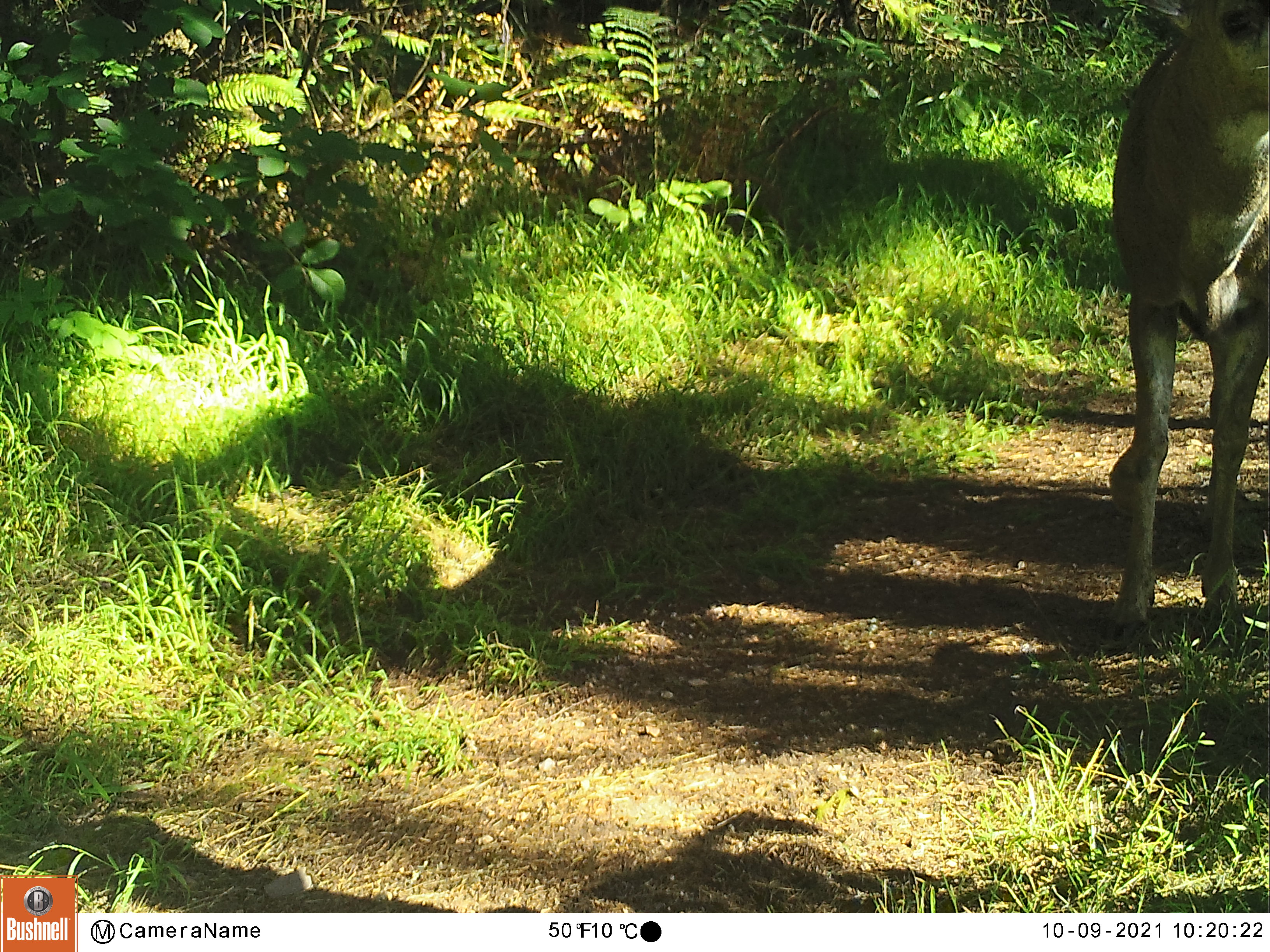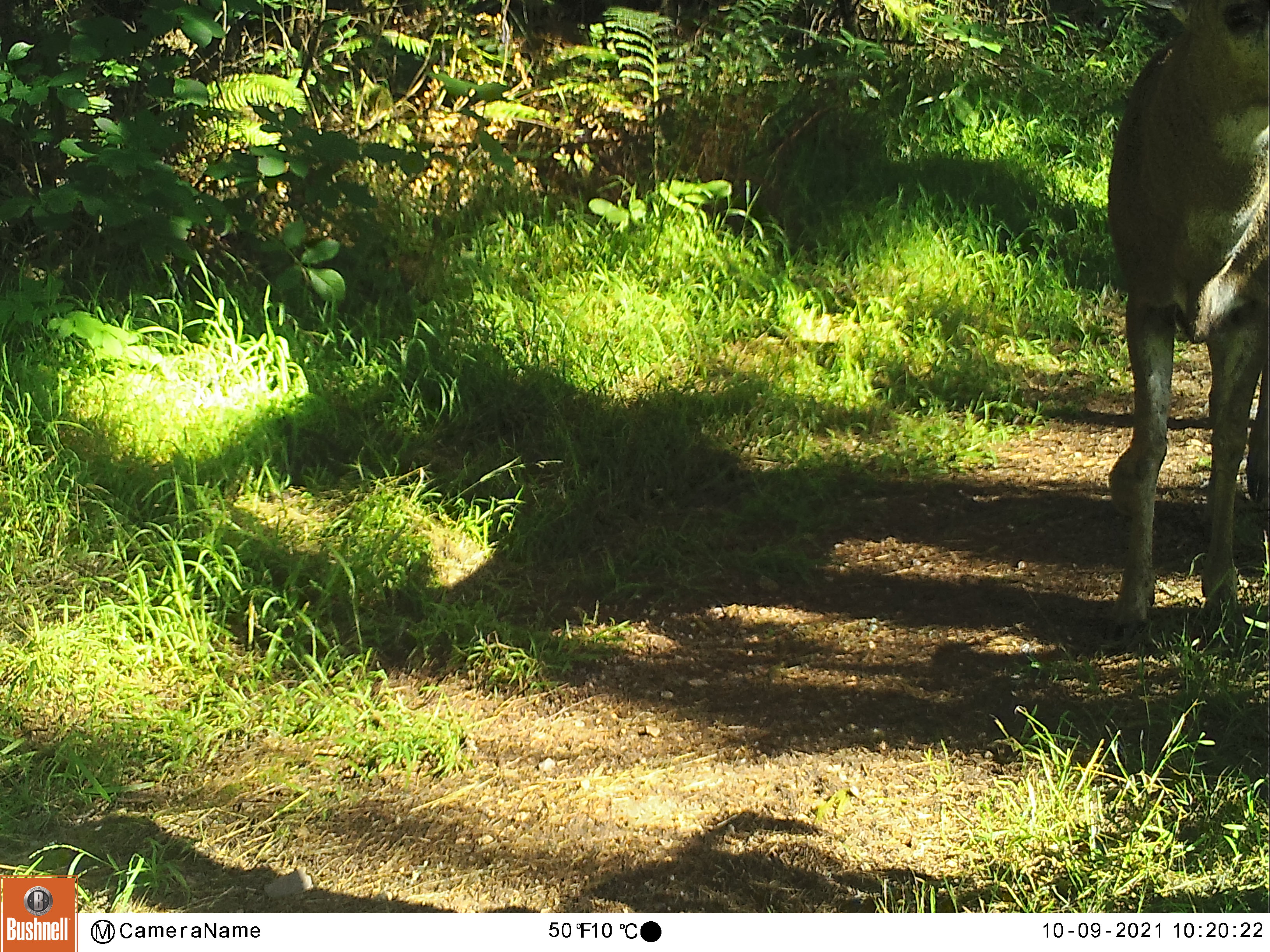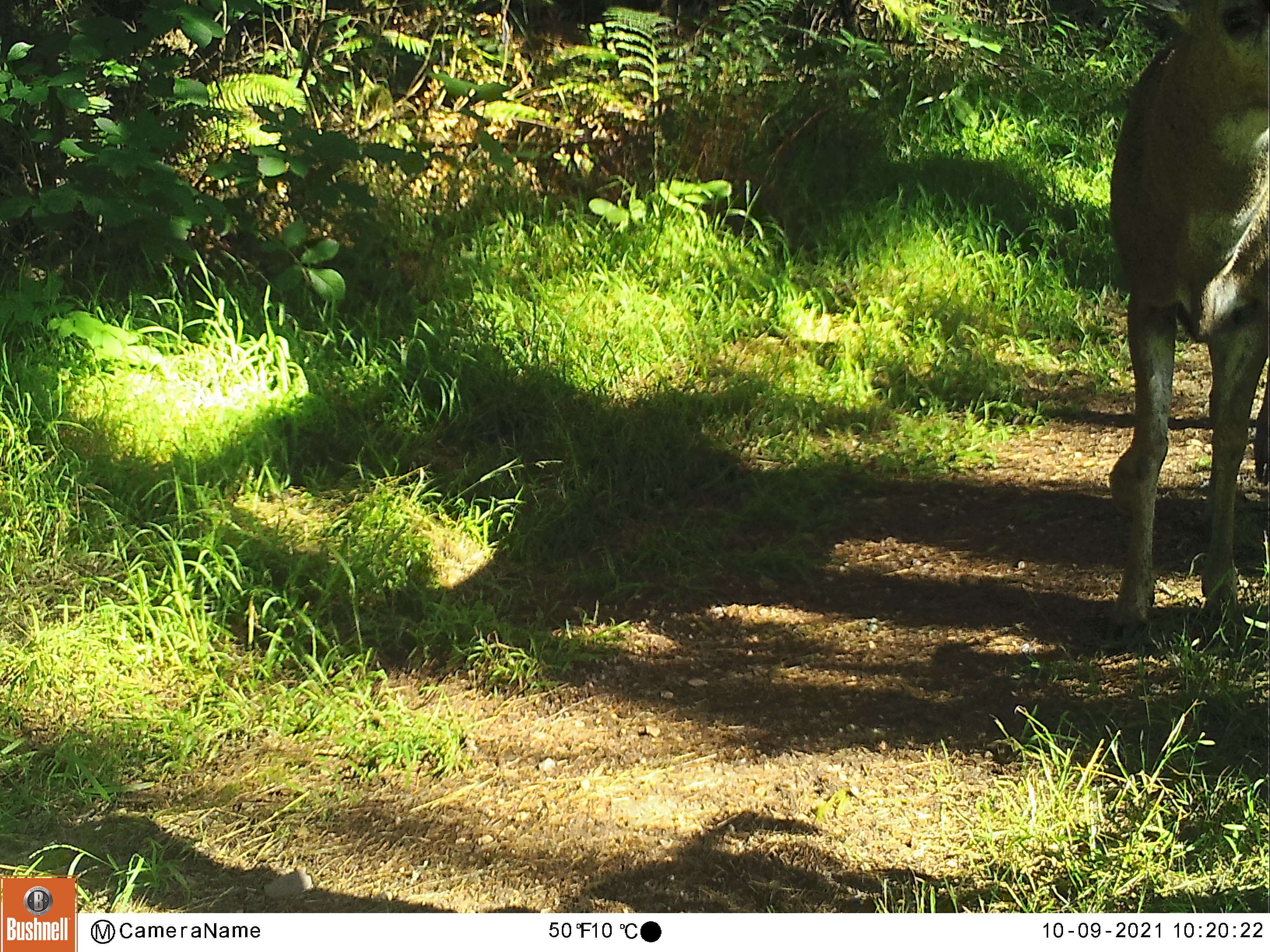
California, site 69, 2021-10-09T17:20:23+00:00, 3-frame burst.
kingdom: Animalia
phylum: Chordata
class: Mammalia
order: Artiodactyla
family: Cervidae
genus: Odocoileus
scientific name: Odocoileus hemionus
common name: mule deer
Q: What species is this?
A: Mule deer (Odocoileus hemionus).